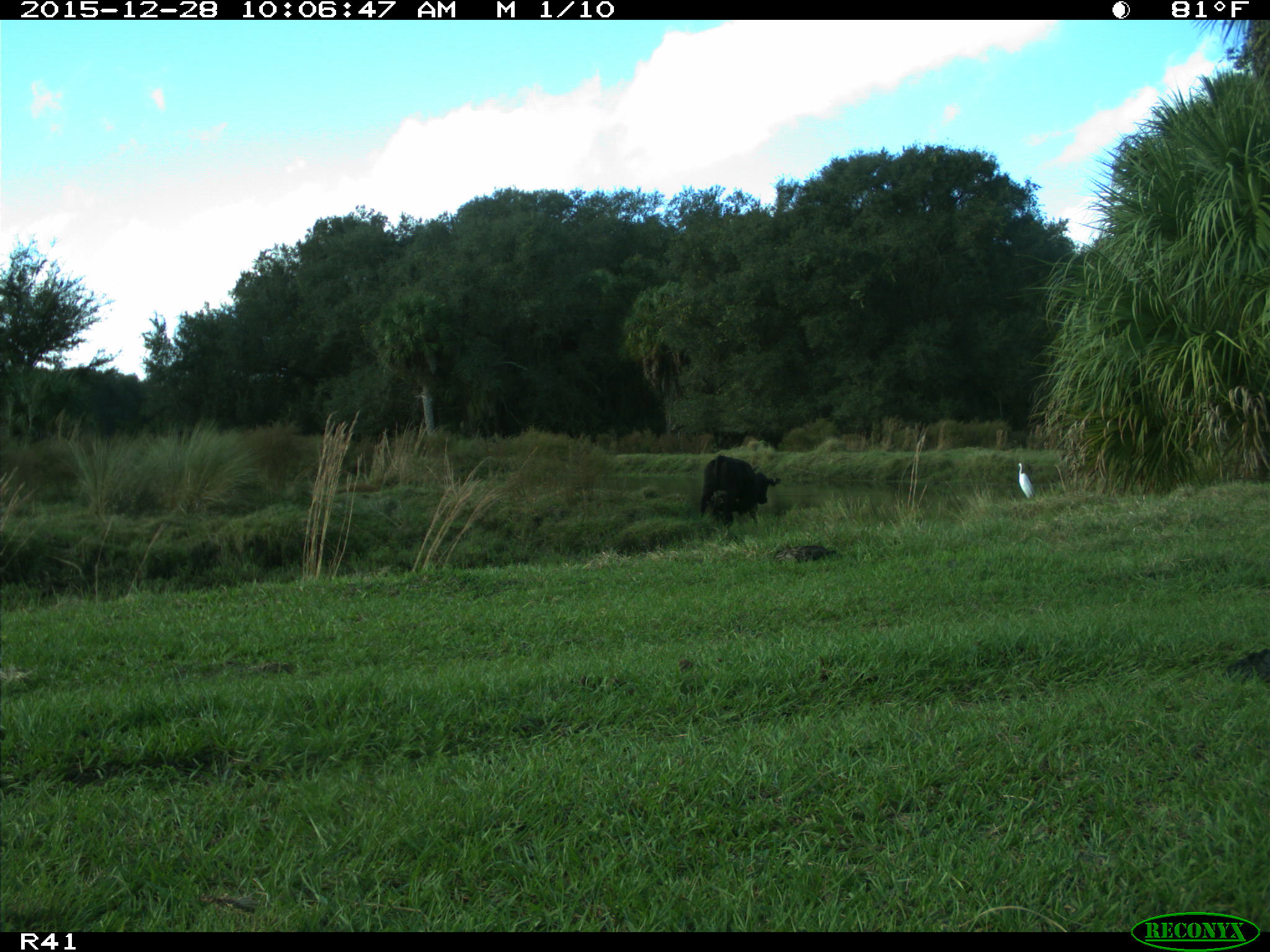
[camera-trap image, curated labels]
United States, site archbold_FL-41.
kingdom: Animalia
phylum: Chordata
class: Mammalia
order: Artiodactyla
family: Bovidae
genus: Bos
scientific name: Bos taurus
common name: domestic cow